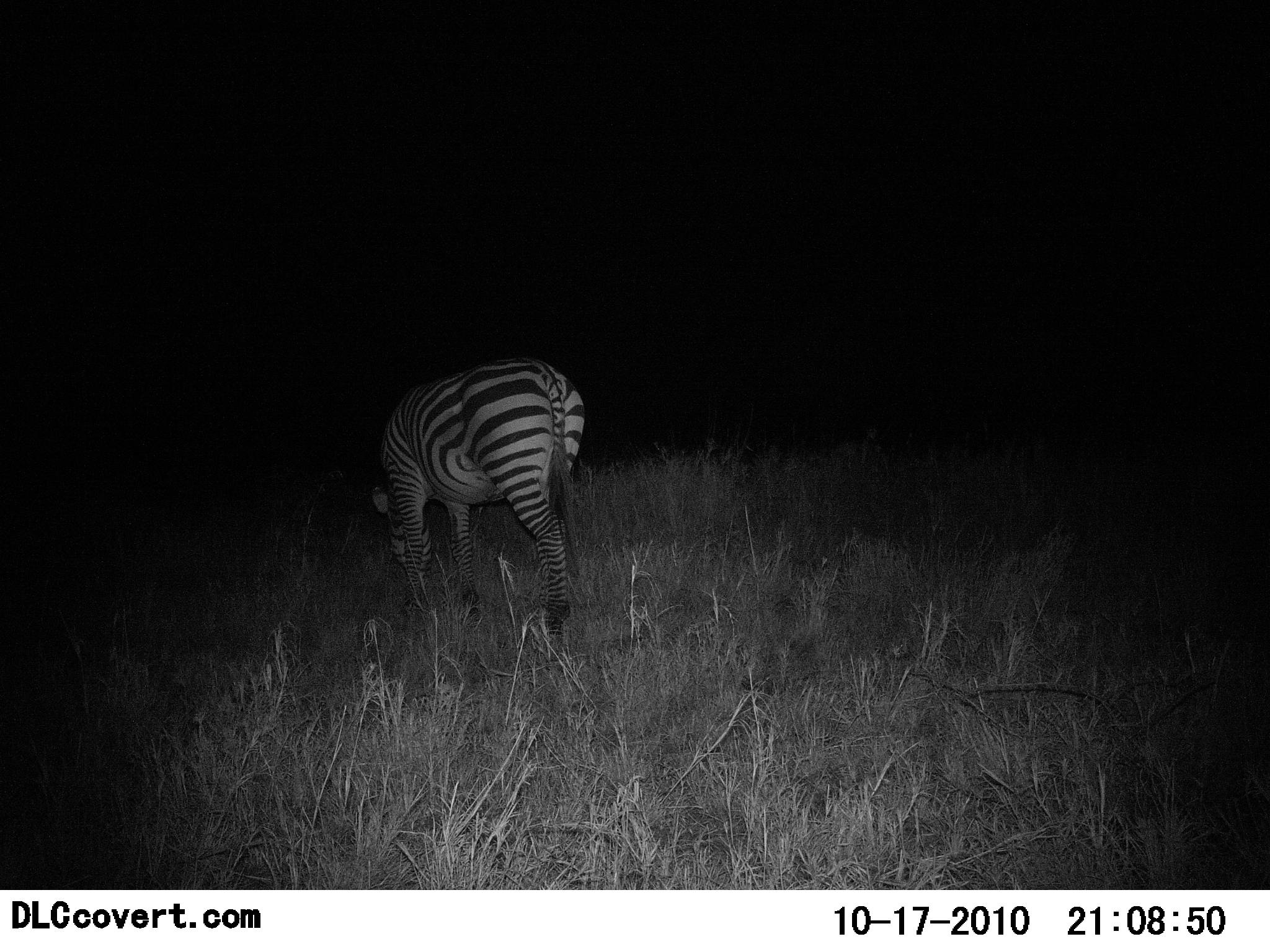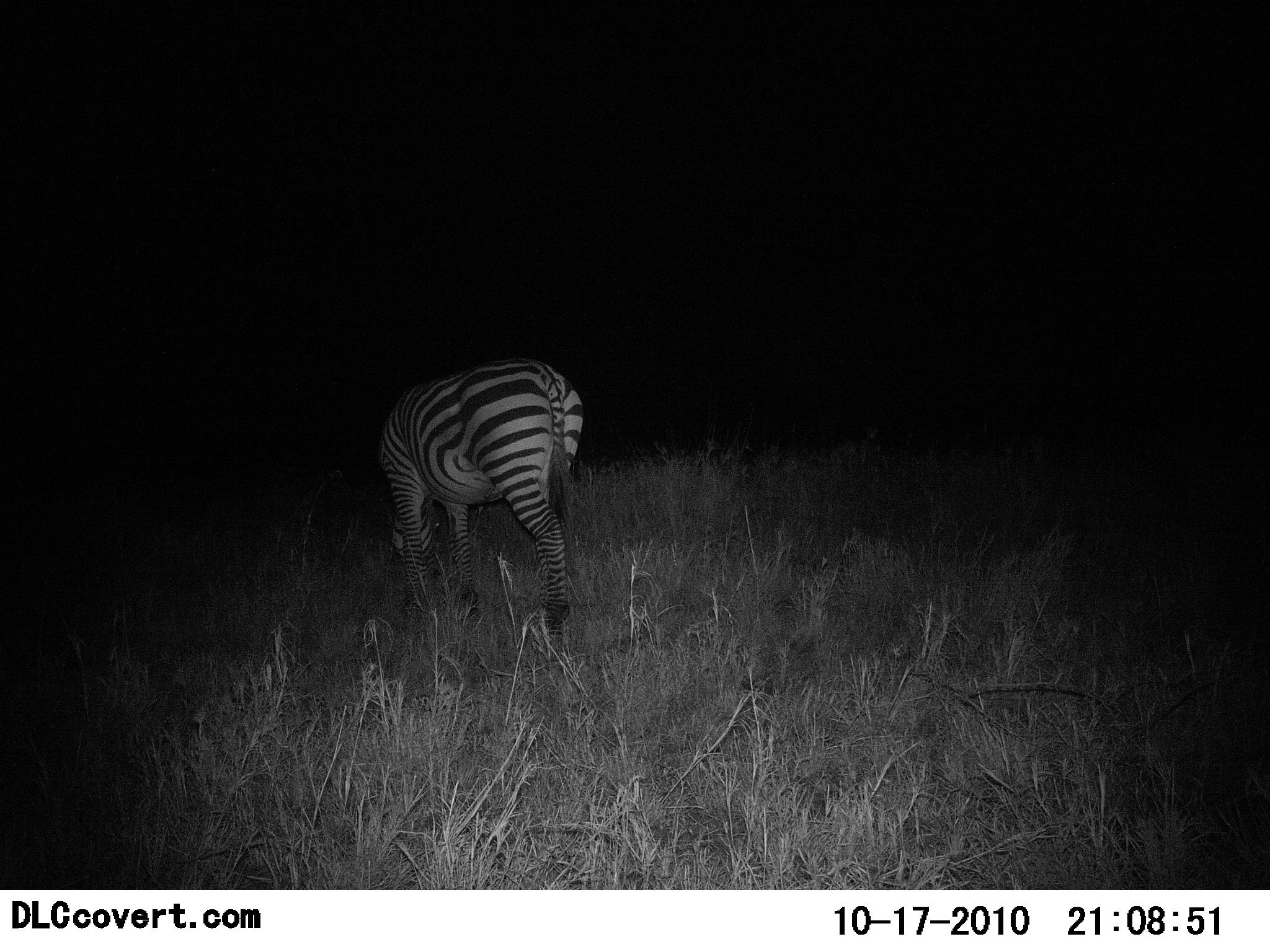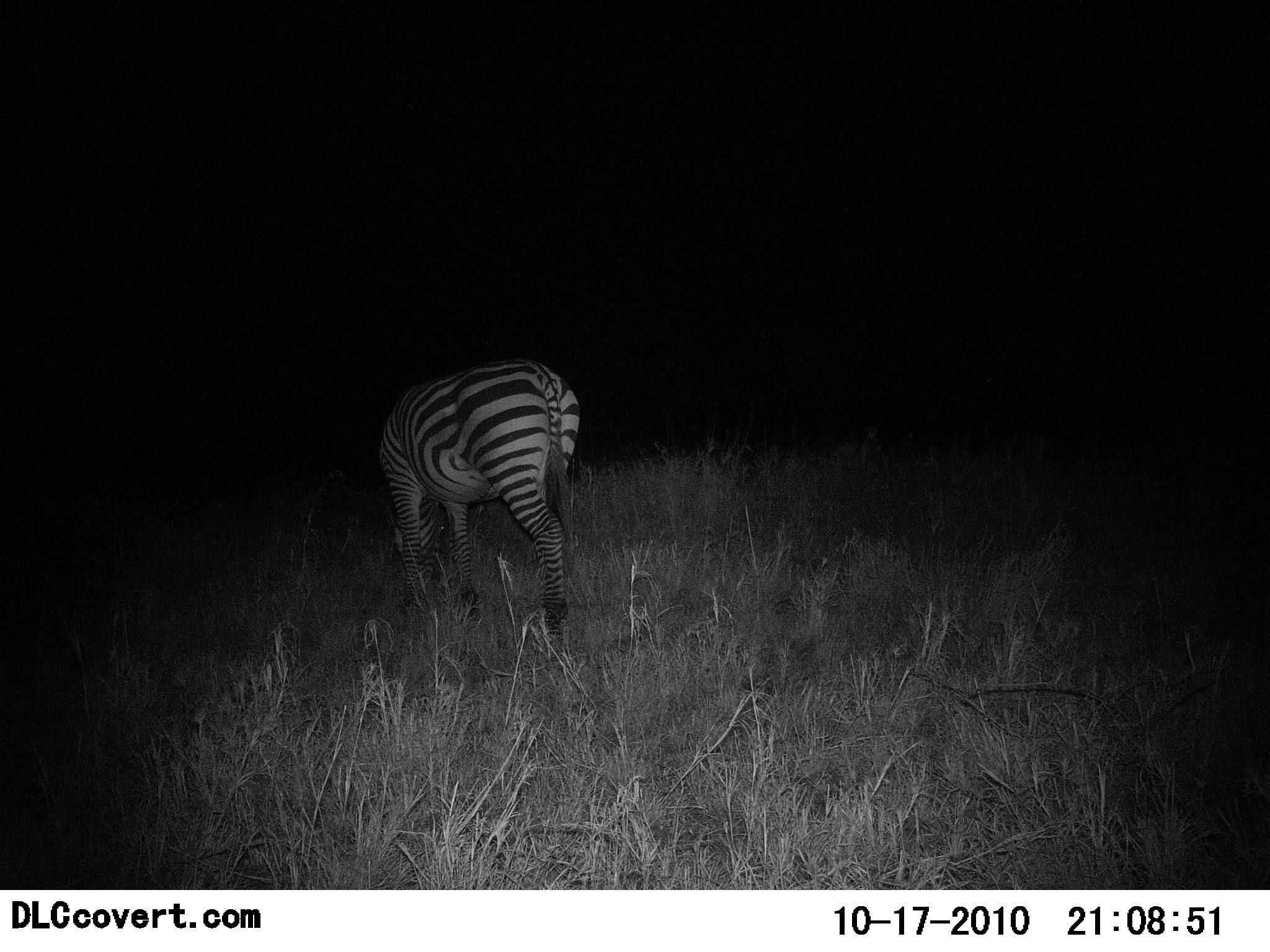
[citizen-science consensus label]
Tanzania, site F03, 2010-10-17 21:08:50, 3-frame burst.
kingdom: Animalia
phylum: Chordata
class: Mammalia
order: Perissodactyla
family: Equidae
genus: Equus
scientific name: Equus quagga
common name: plains zebra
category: zebra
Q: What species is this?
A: Zebra (plains zebra) (Equus quagga).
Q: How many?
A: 1.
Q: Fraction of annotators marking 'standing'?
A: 18%.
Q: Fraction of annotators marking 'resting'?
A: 0%.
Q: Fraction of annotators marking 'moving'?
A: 0%.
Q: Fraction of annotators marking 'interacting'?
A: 0%.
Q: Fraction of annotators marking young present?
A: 0%.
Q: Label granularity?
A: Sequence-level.